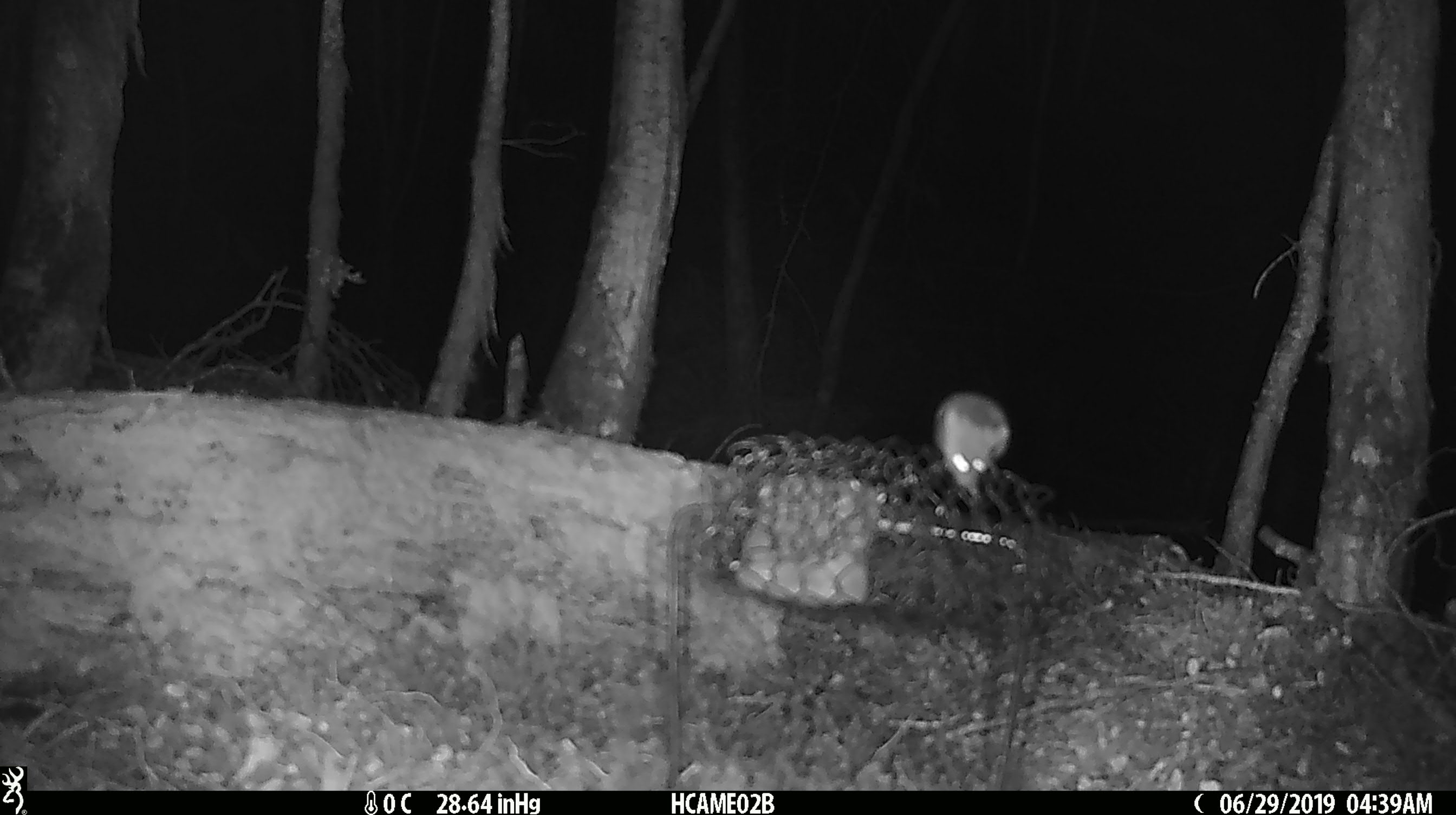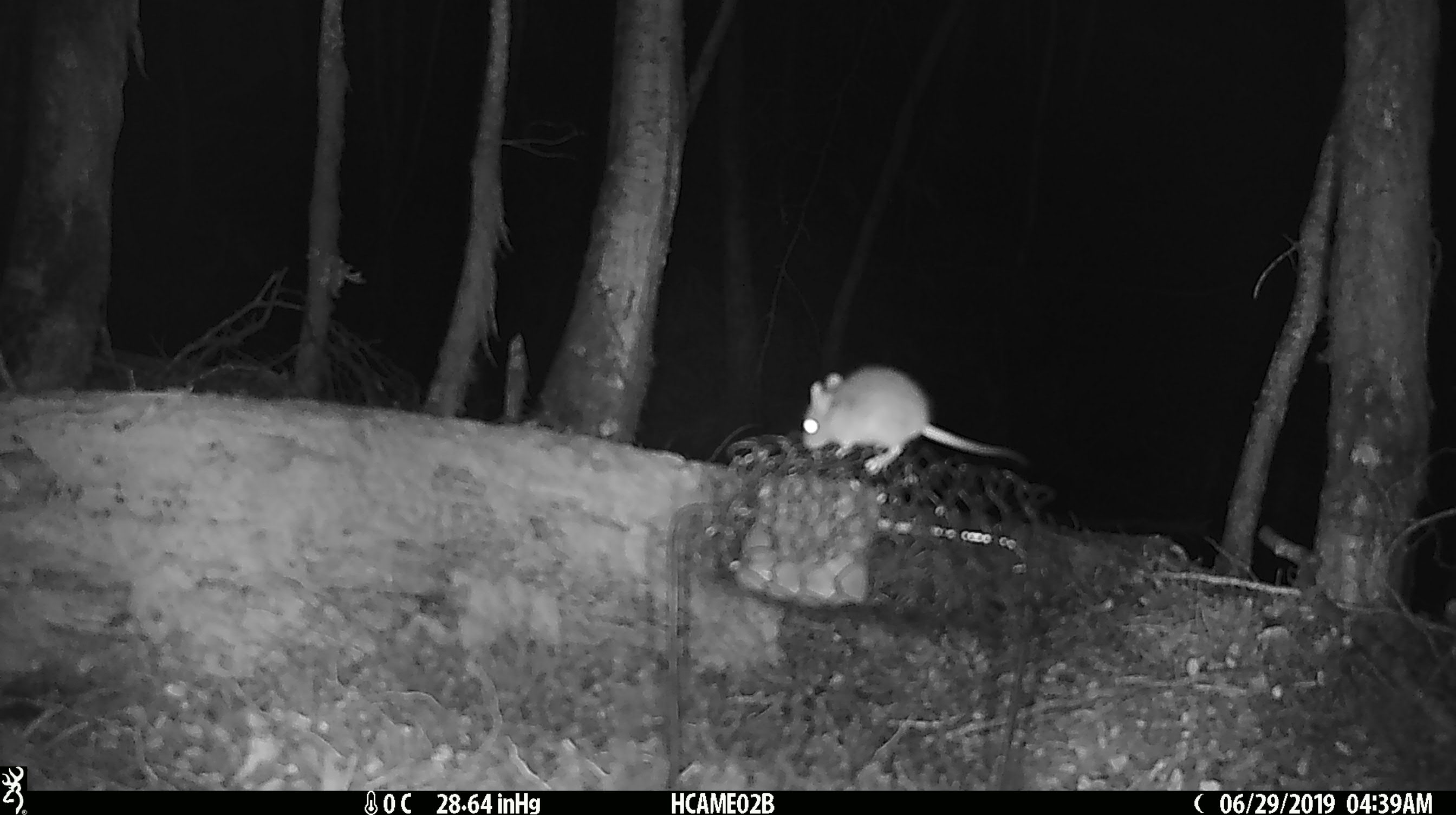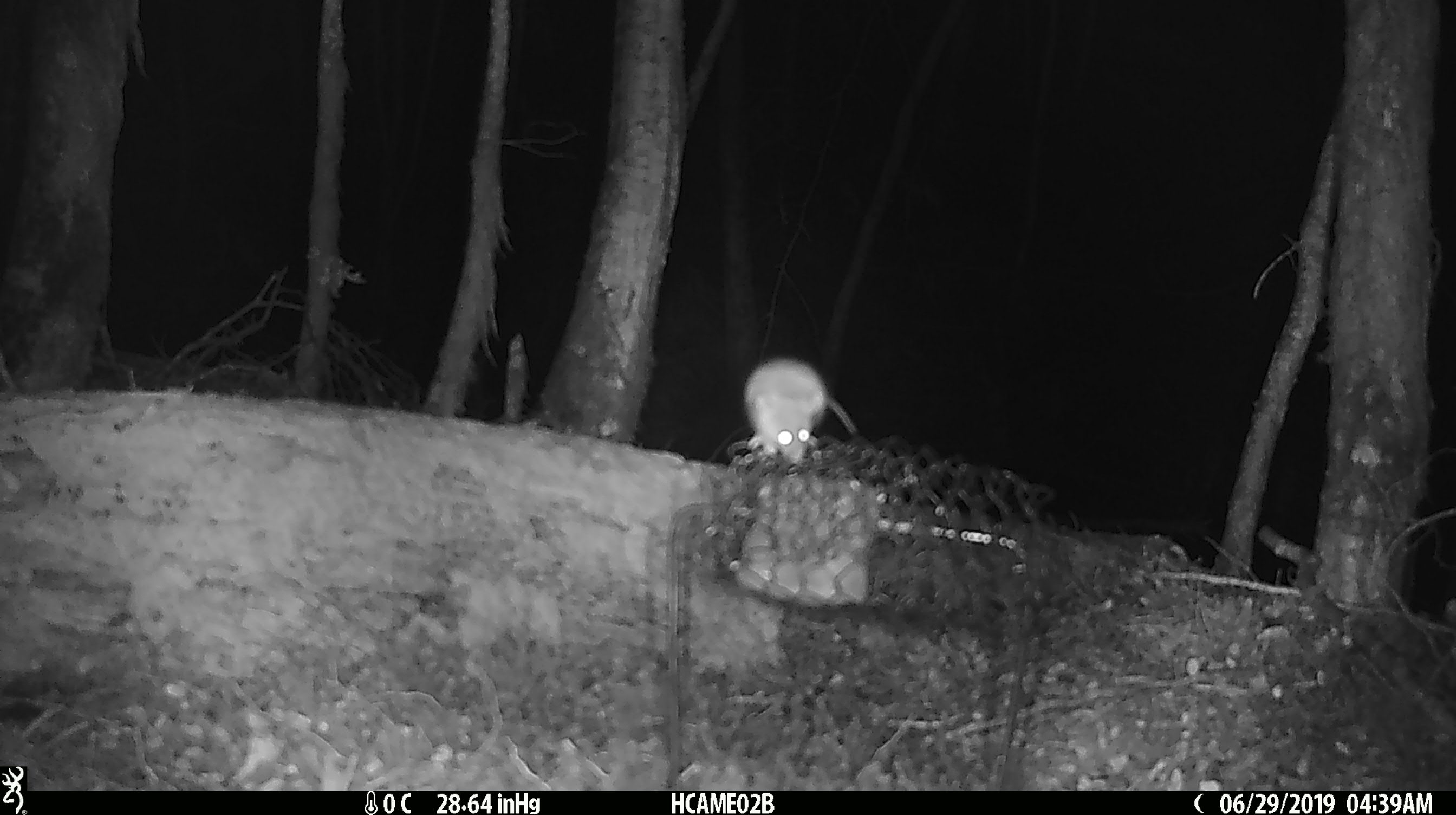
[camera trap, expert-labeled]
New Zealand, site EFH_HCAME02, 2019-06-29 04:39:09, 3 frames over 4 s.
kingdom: Animalia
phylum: Chordata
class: Mammalia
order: Rodentia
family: Muridae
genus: Mus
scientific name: Mus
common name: mouse